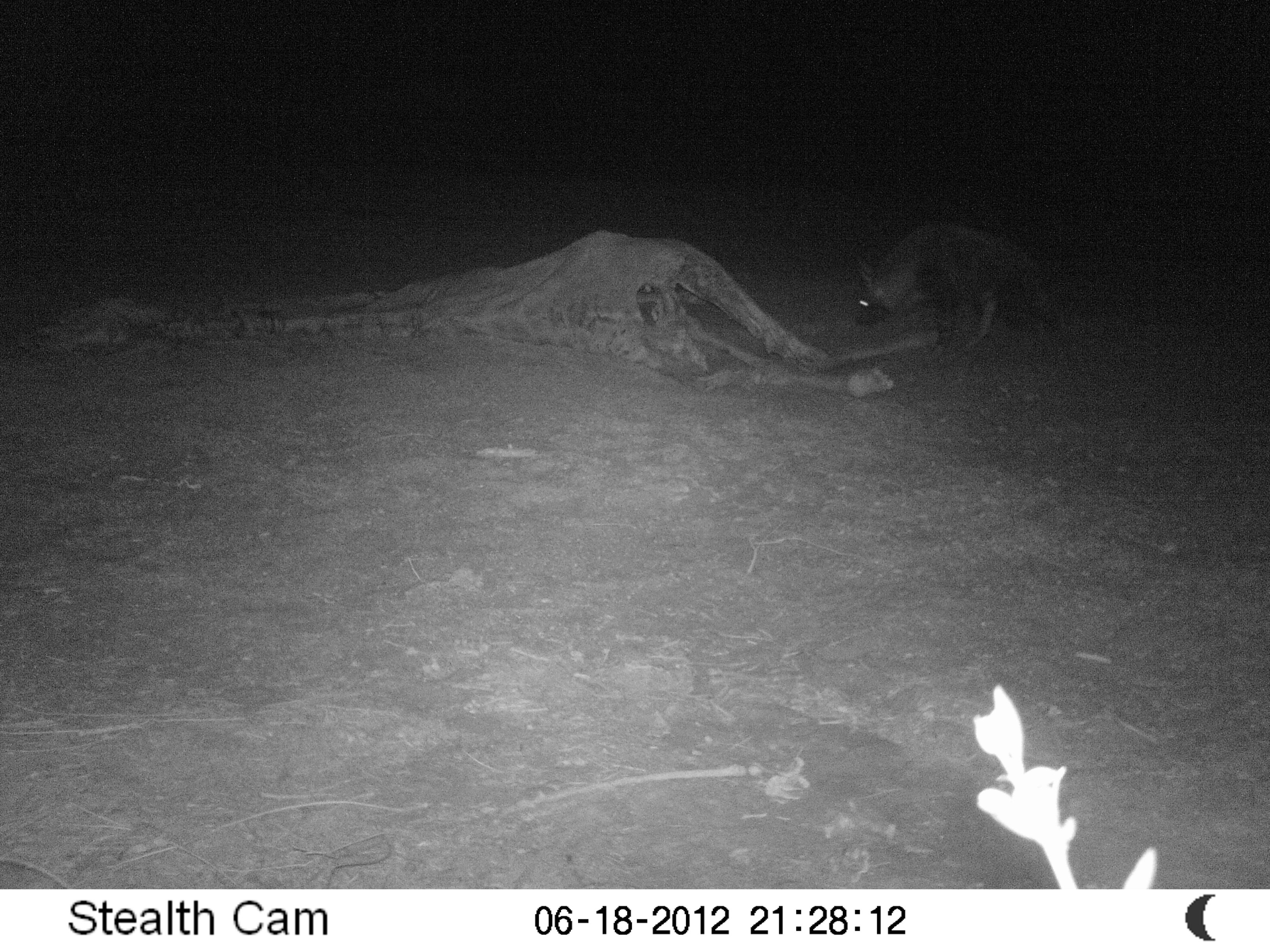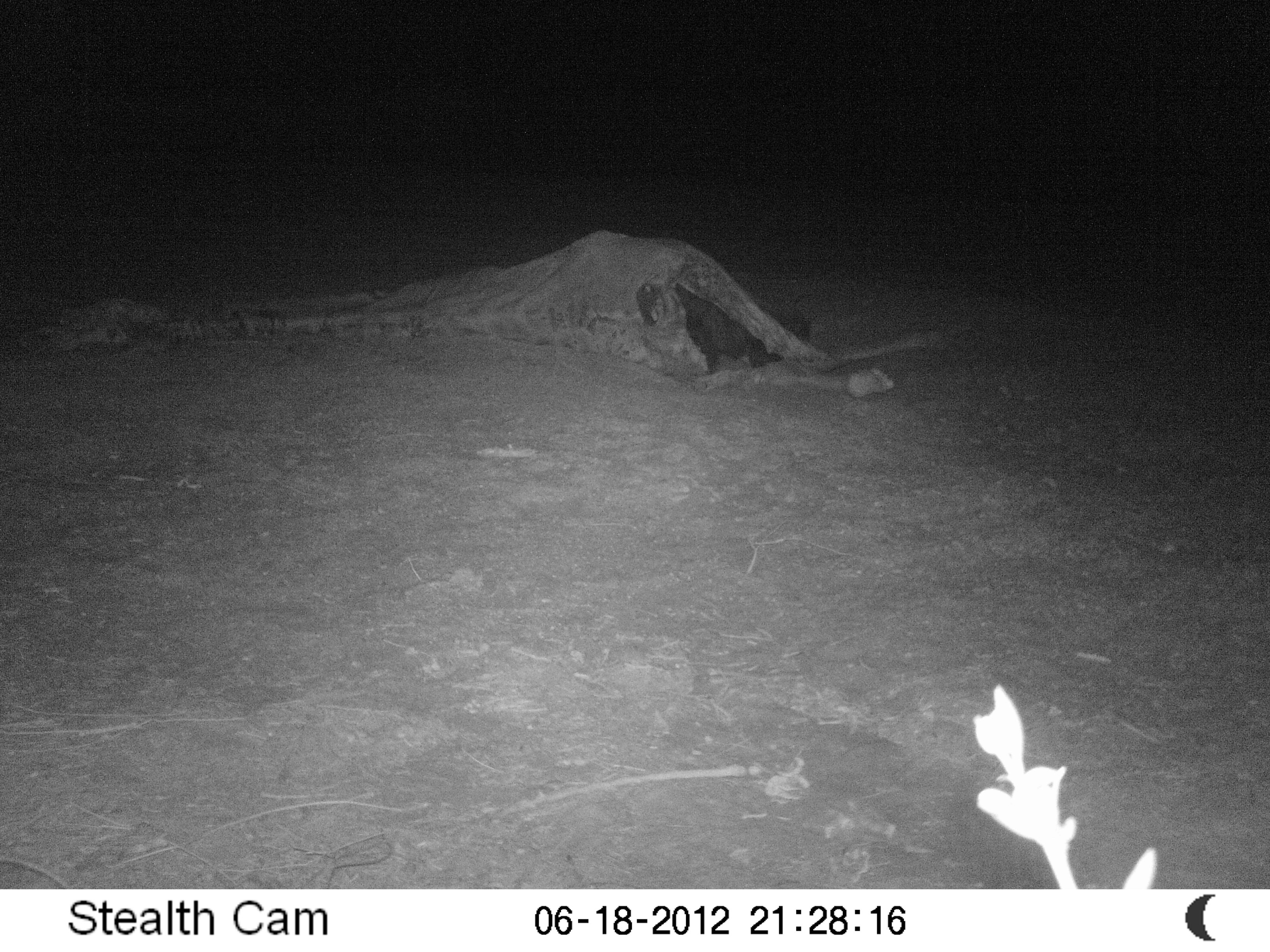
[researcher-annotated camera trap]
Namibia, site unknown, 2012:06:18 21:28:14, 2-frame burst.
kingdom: Animalia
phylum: Chordata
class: Mammalia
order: Carnivora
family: Hyaenidae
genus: Parahyaena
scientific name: Parahyaena brunnea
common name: brown hyena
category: hyaena brunnea